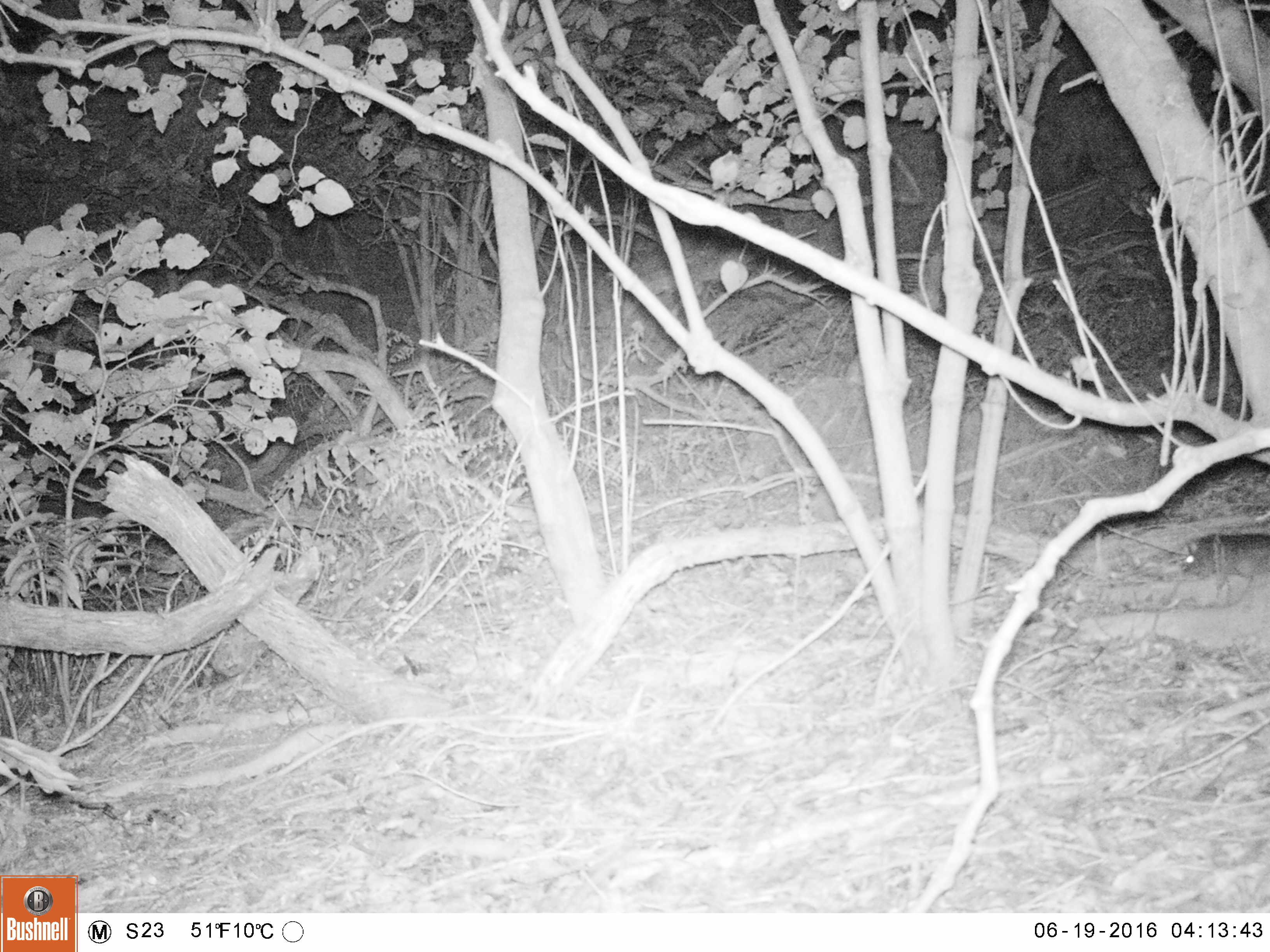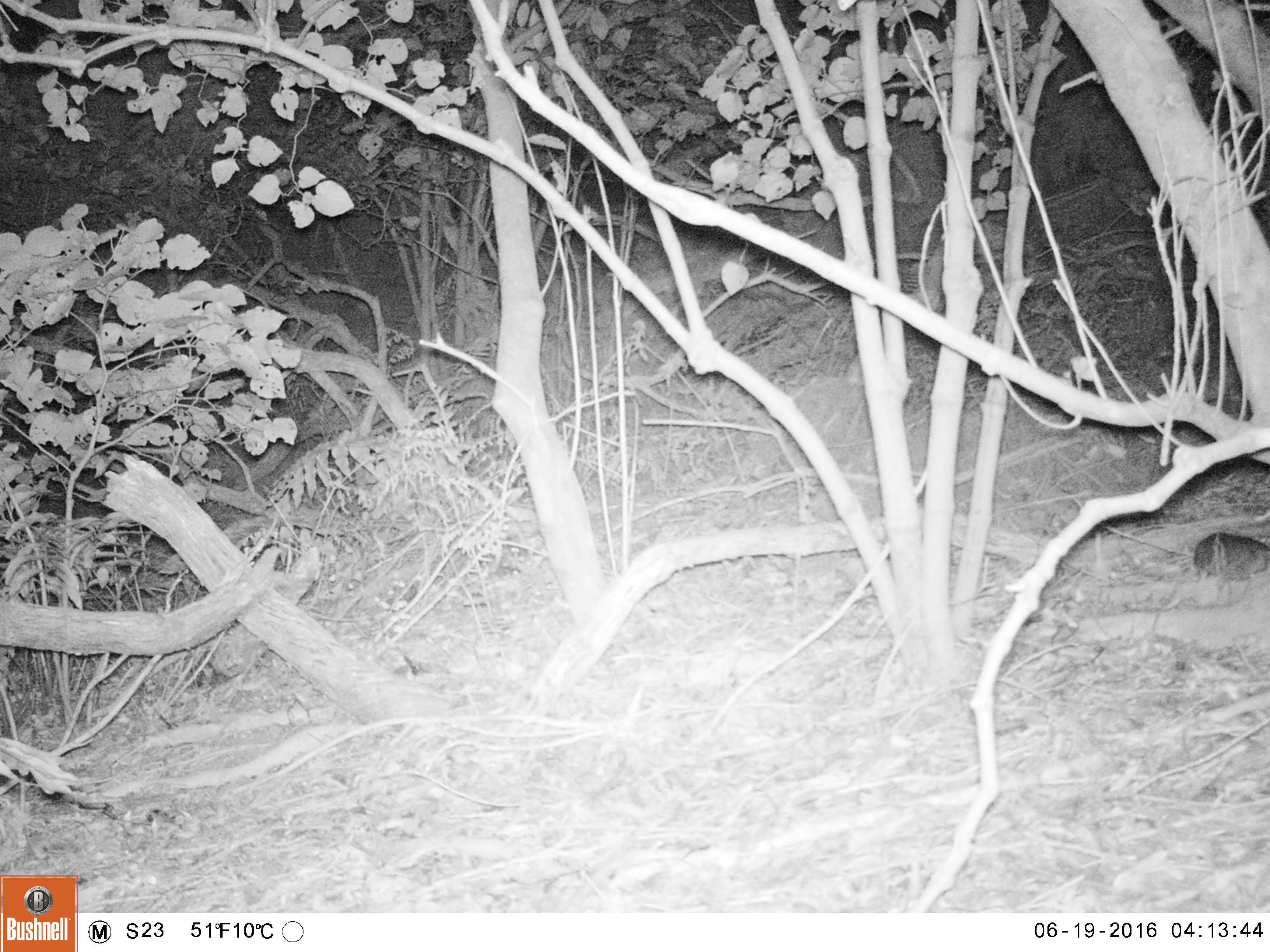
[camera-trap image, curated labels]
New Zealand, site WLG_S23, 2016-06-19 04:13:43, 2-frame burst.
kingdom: Animalia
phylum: Chordata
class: Mammalia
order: Rodentia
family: Muridae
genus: Rattus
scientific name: Rattus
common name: rat